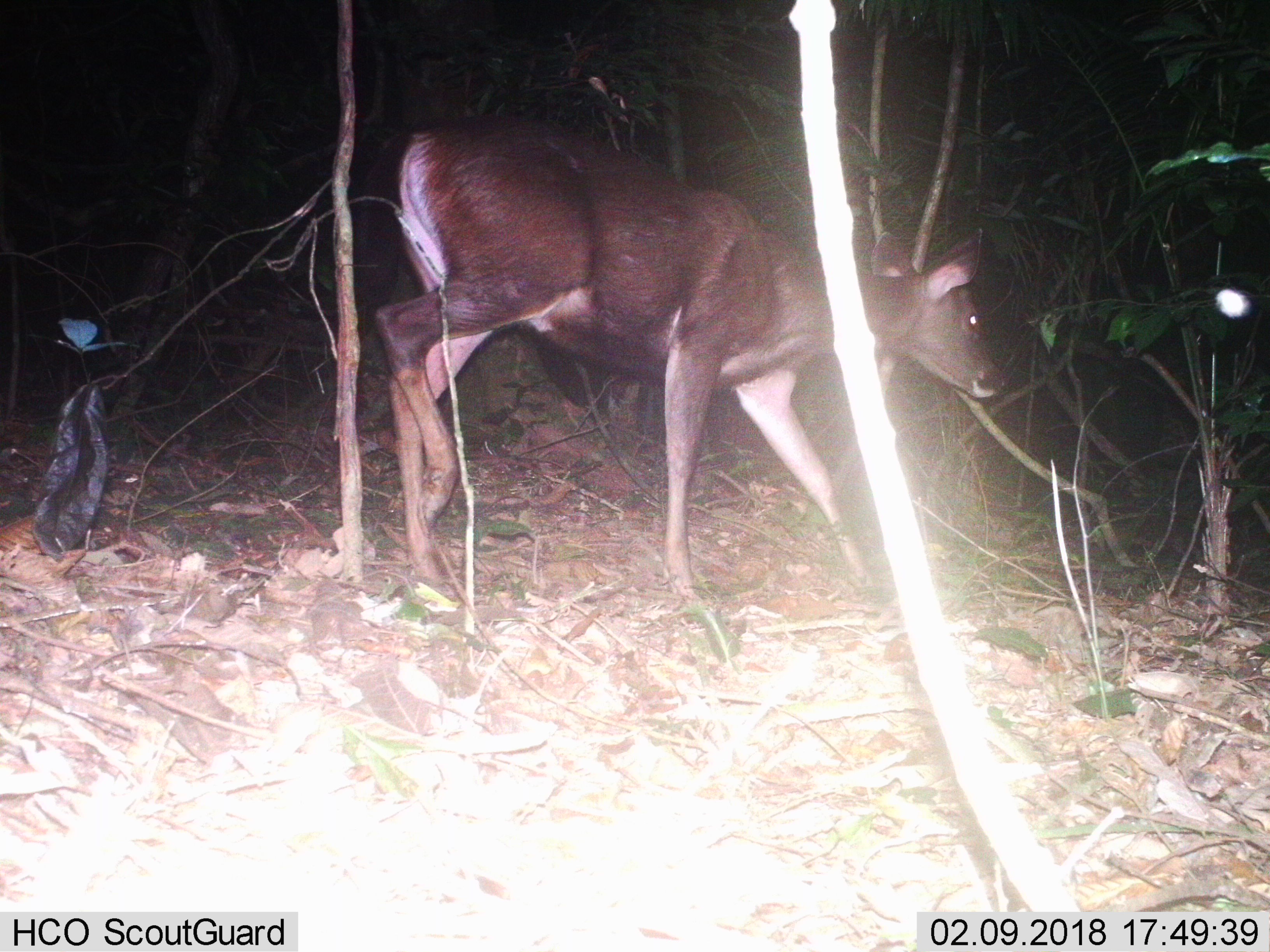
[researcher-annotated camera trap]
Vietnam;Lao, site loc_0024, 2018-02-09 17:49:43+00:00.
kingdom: Animalia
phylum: Chordata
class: Mammalia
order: Artiodactyla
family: Cervidae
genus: Rusa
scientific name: Rusa unicolor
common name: sambar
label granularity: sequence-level